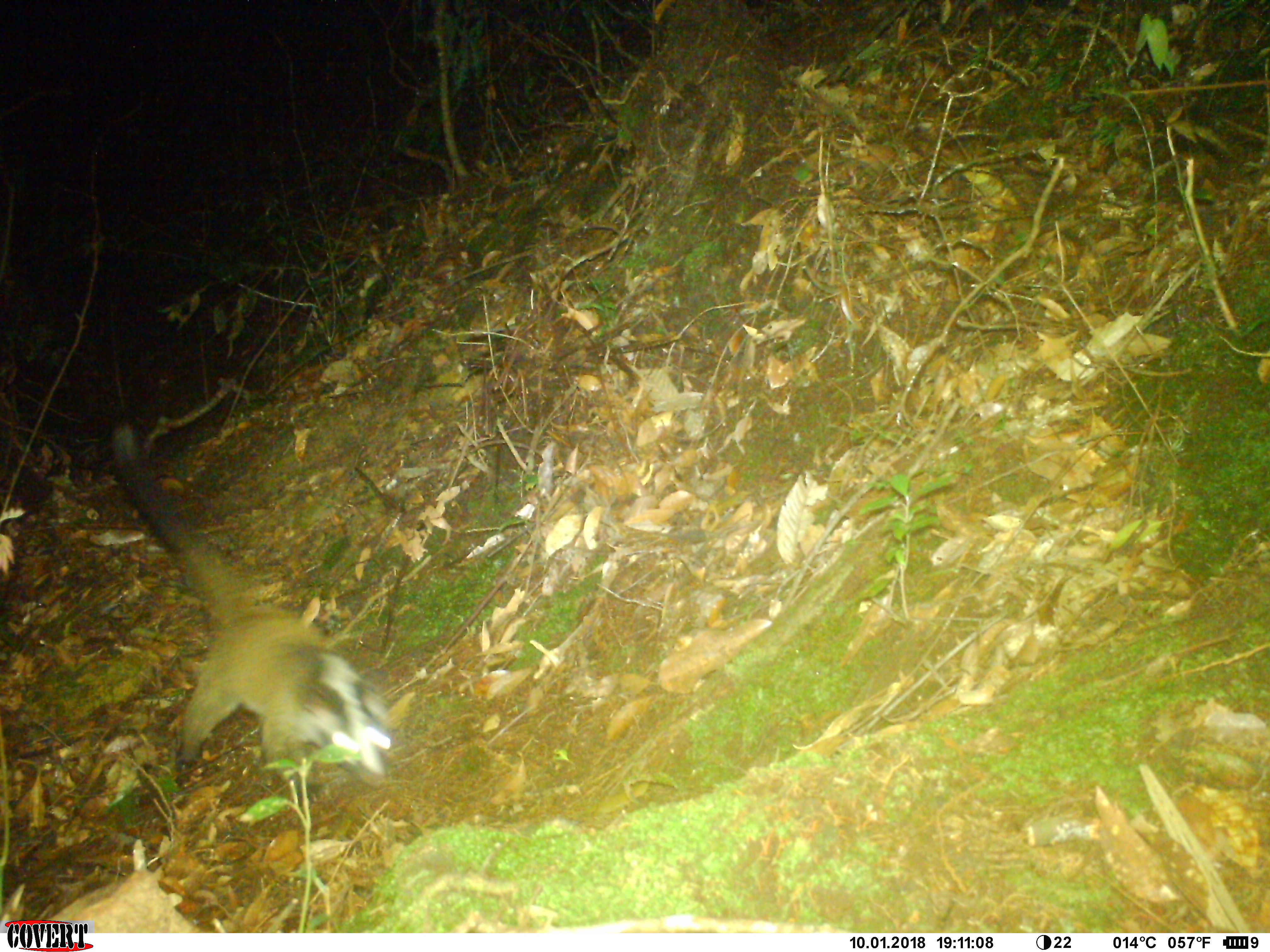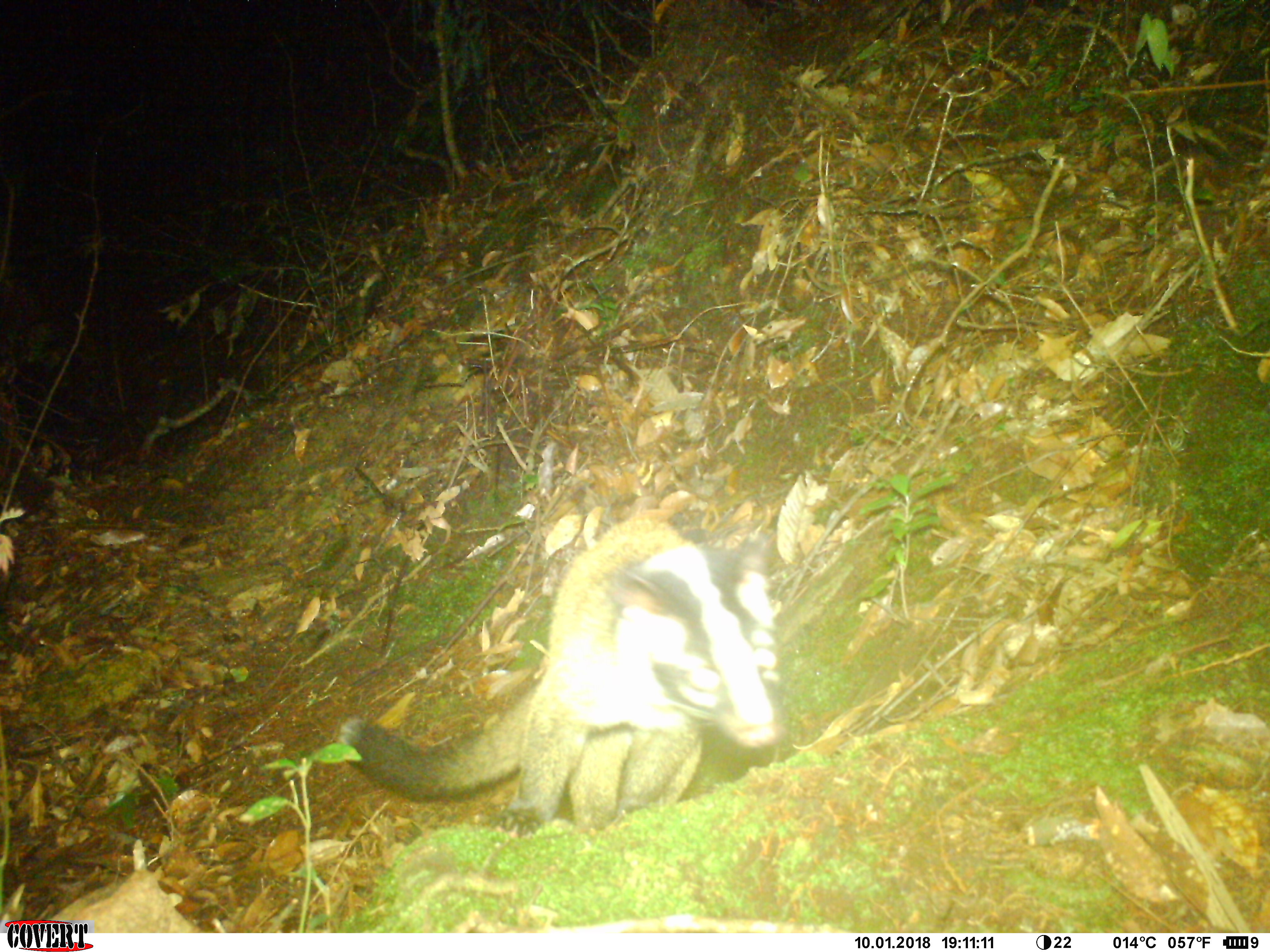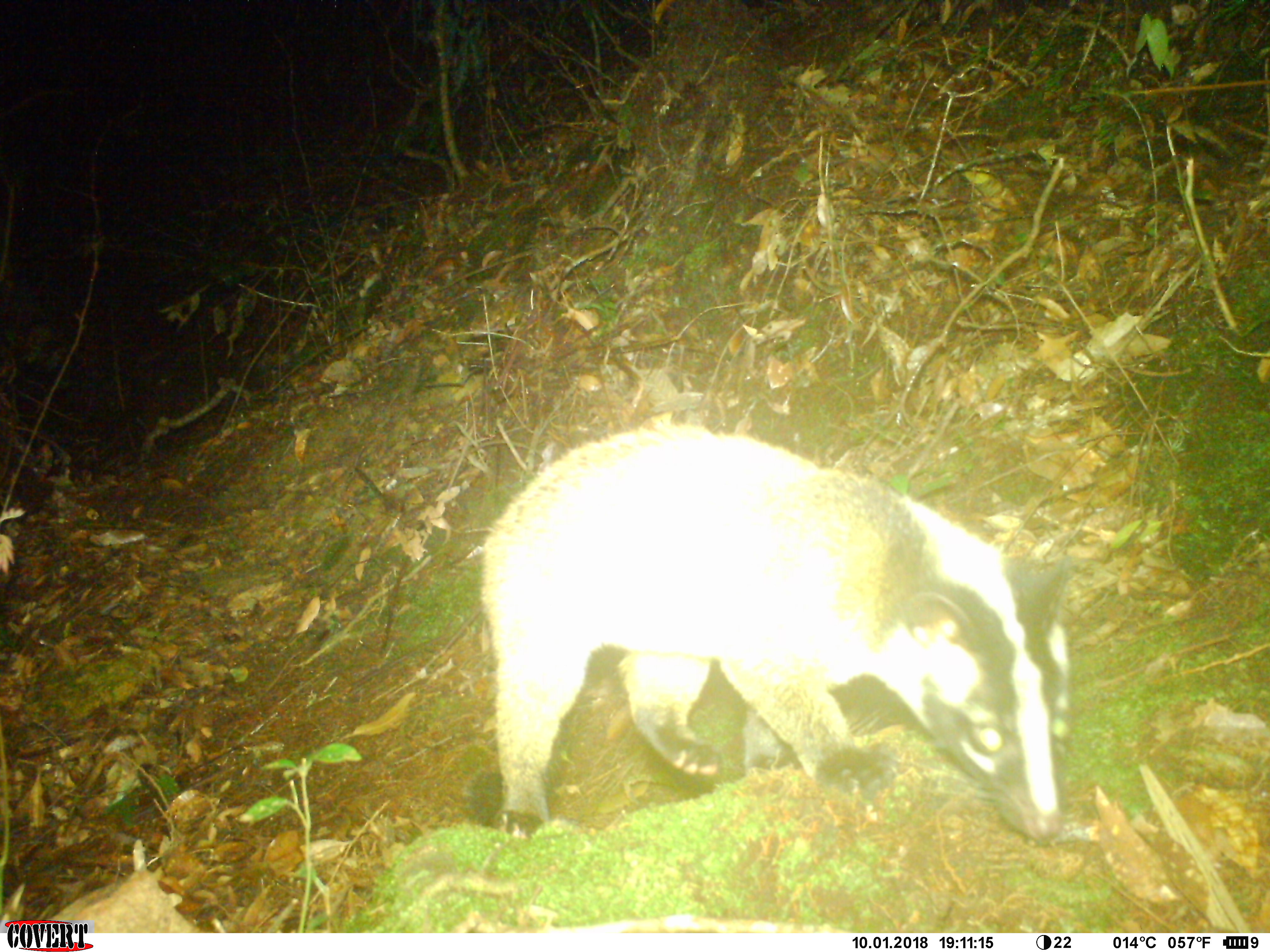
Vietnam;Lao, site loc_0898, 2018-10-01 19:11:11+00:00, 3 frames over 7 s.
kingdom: Animalia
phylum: Chordata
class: Mammalia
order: Carnivora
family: Viverridae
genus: Paguma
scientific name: Paguma larvata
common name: masked palm civet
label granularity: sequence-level